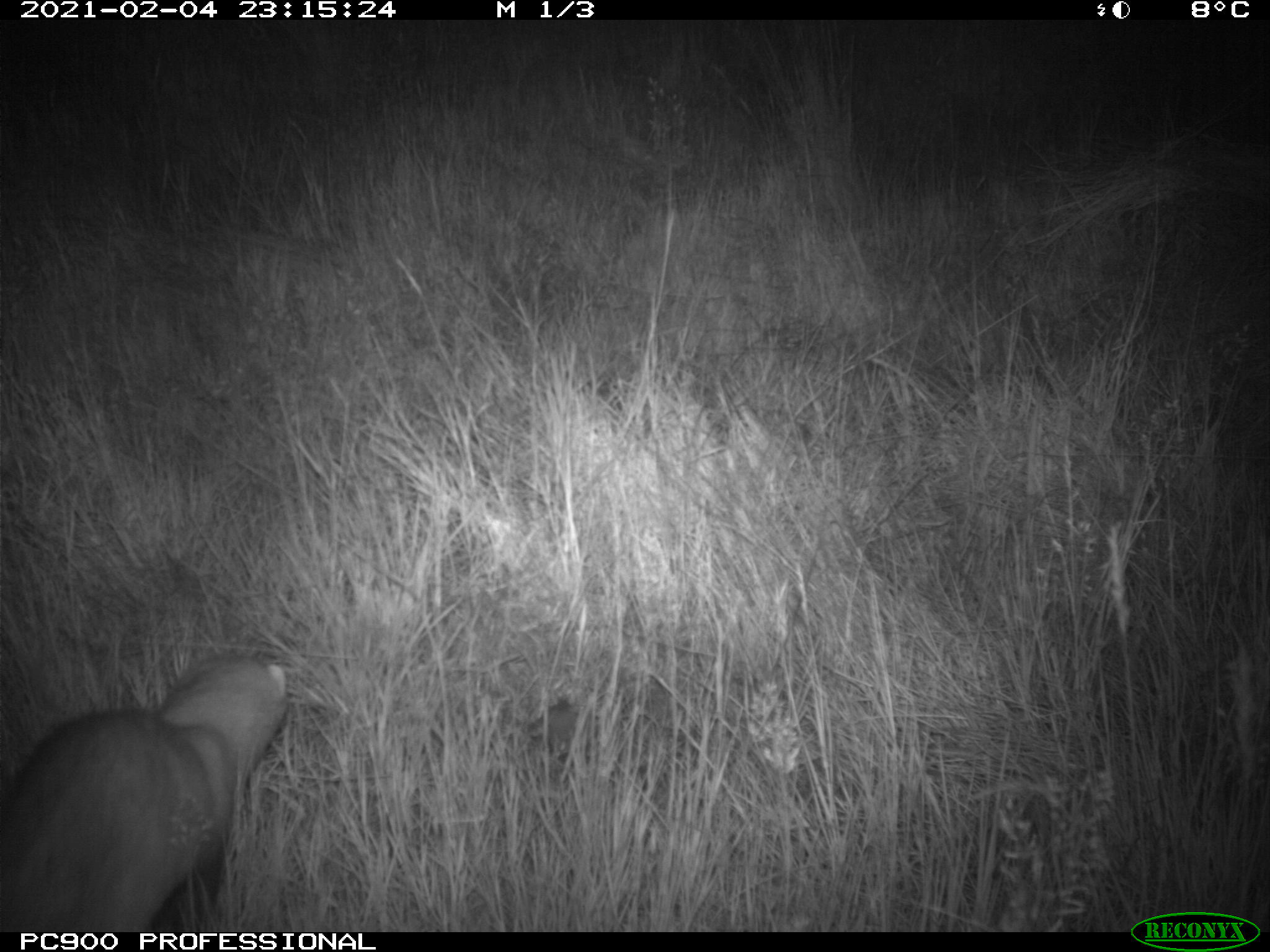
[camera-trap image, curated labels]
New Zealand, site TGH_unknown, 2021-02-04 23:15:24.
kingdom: Animalia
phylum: Chordata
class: Mammalia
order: Carnivora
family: Mustelidae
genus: Mustela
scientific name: Mustela furo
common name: ferret